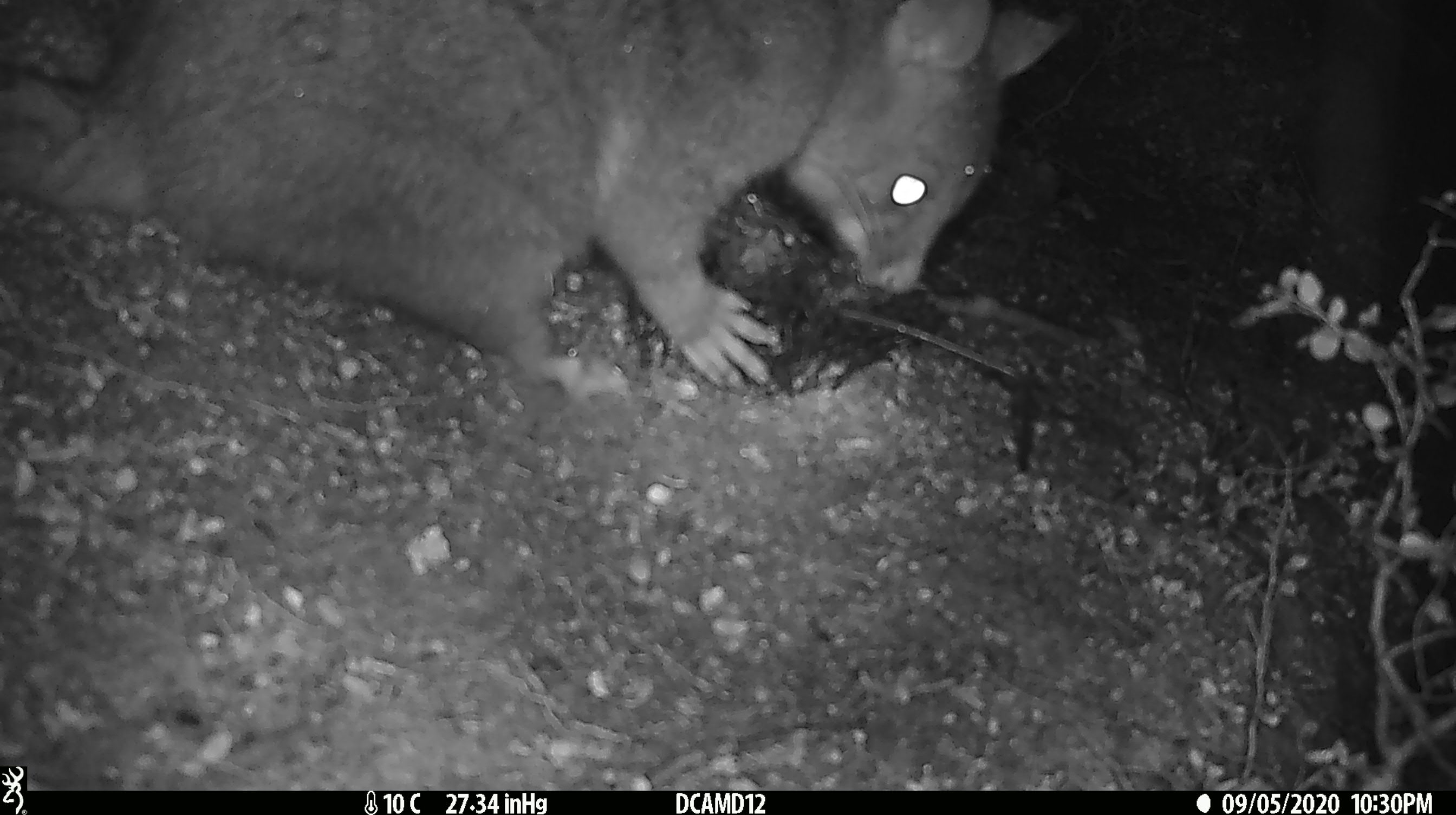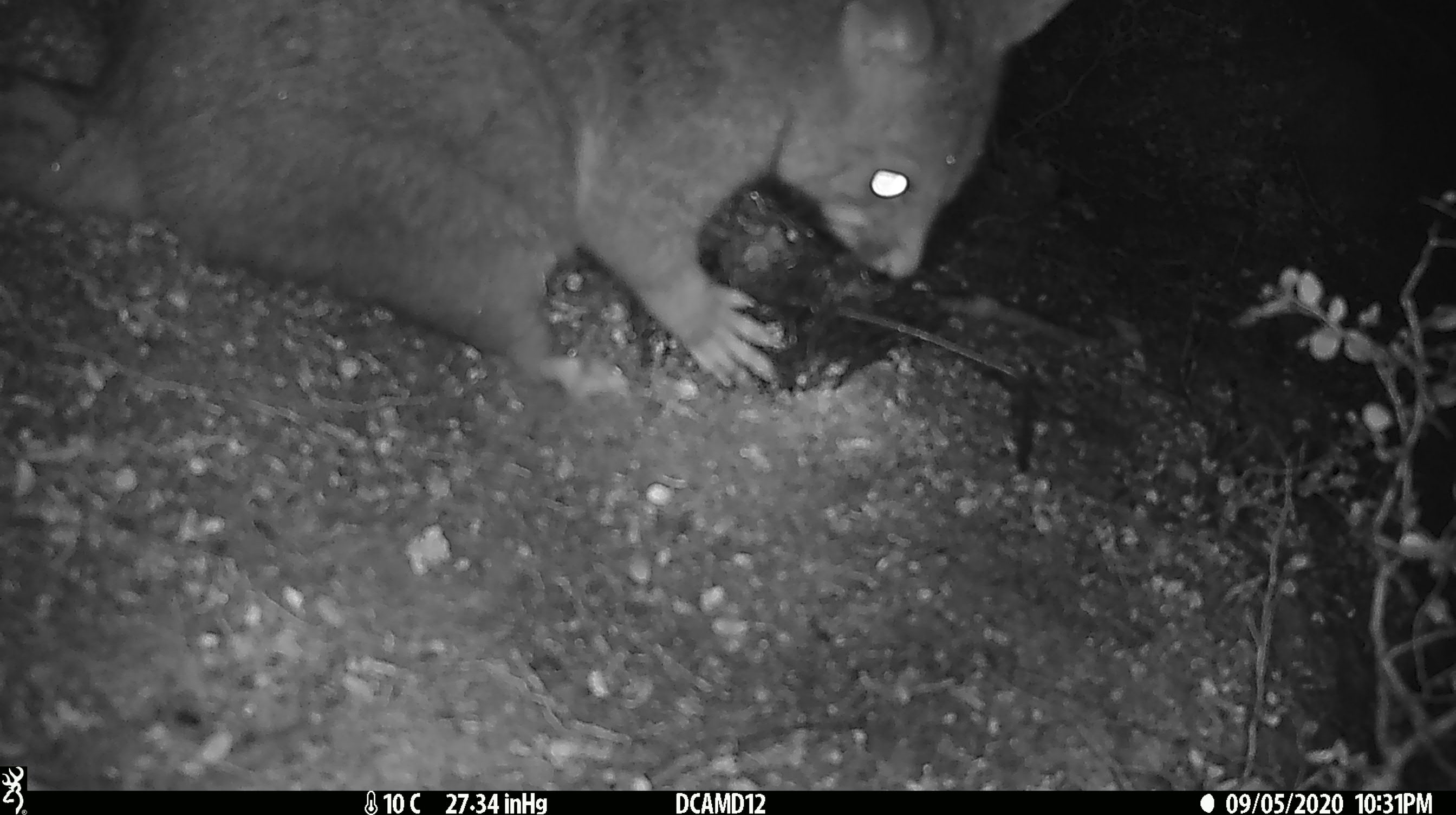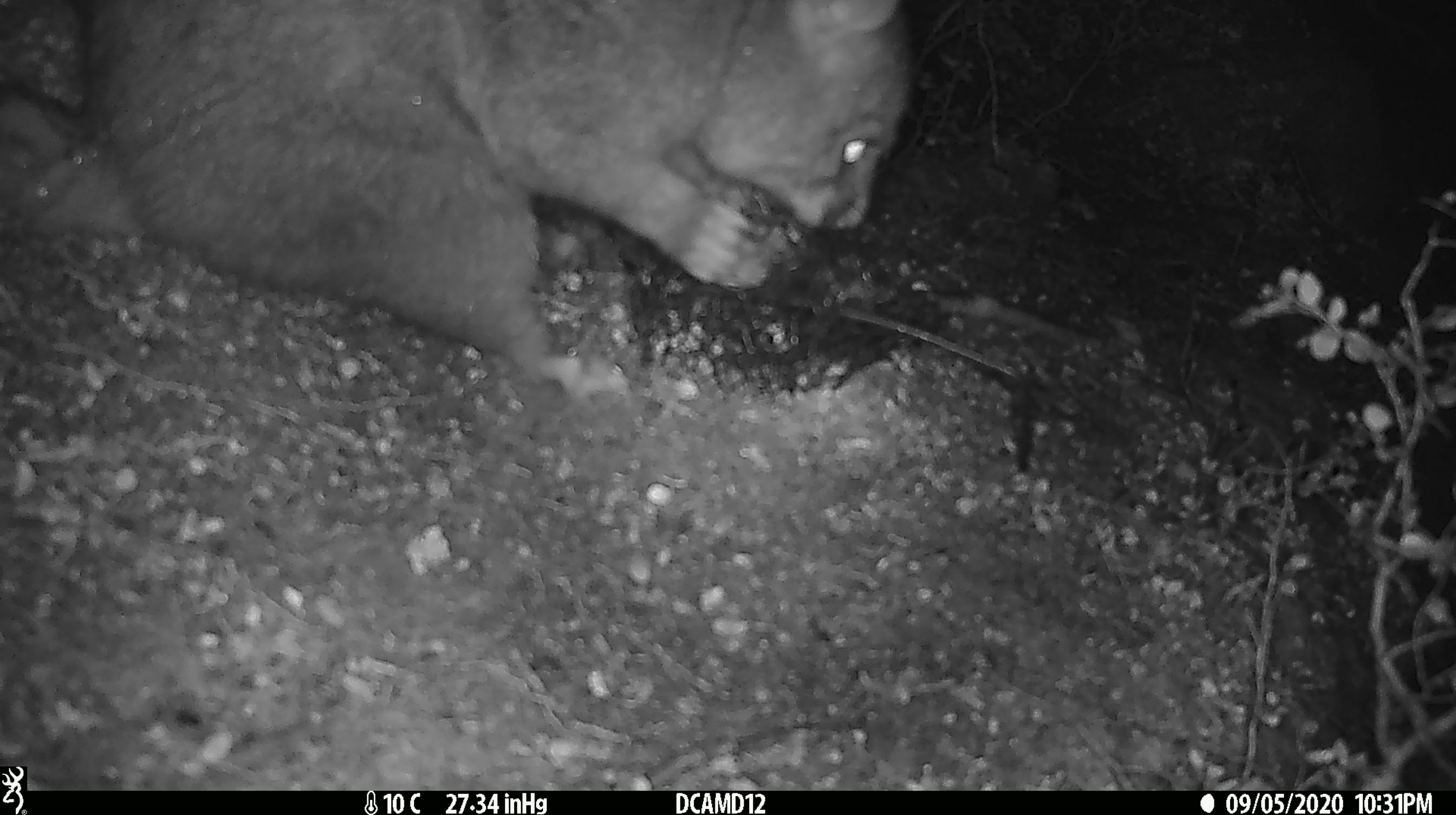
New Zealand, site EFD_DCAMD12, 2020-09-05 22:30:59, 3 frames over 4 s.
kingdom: Animalia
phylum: Chordata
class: Mammalia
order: Diprotodontia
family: Phalangeridae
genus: Trichosurus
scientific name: Trichosurus vulpecula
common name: common brushtail possum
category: possum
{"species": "possum (common brushtail possum) (Trichosurus vulpecula)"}